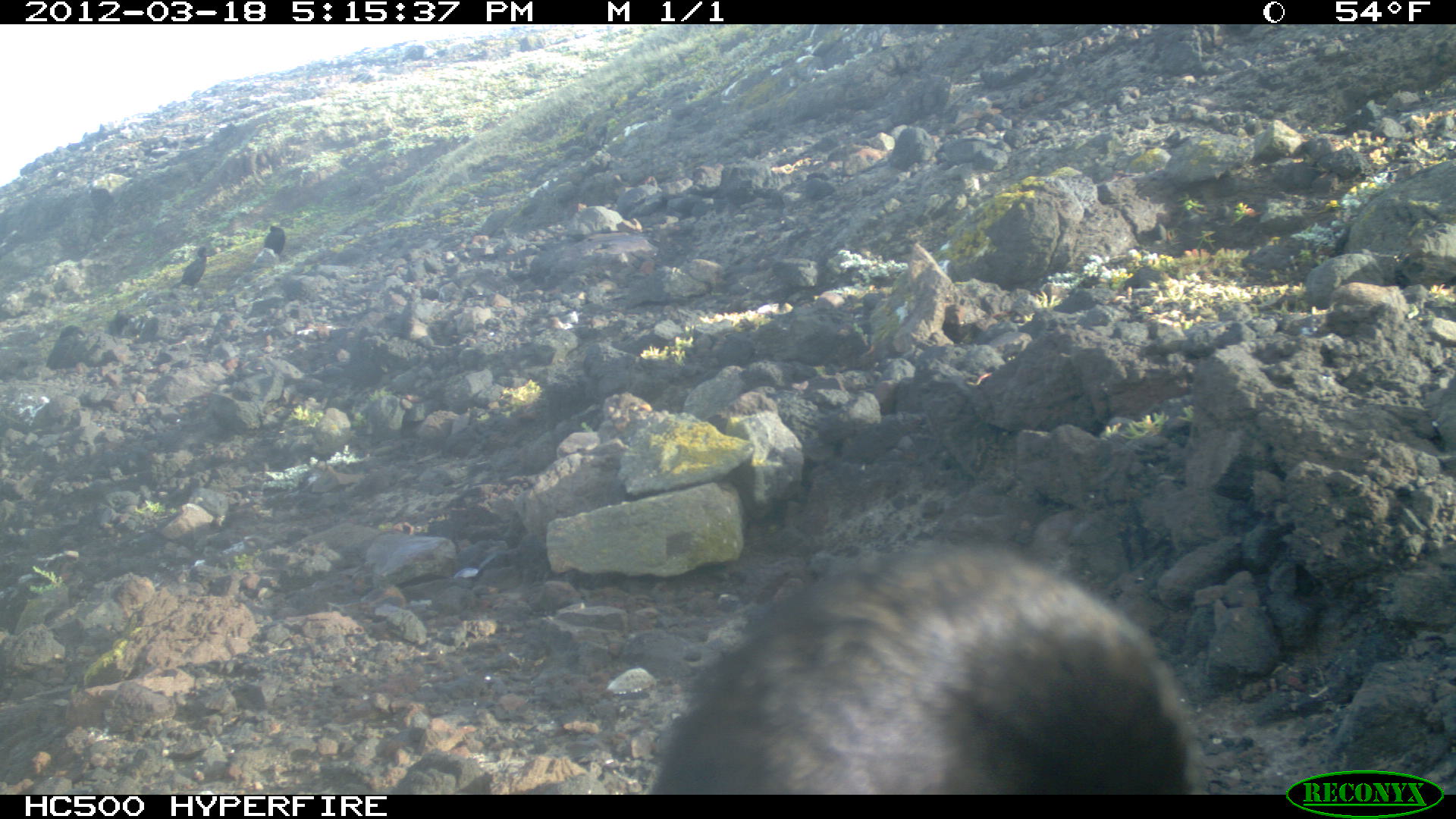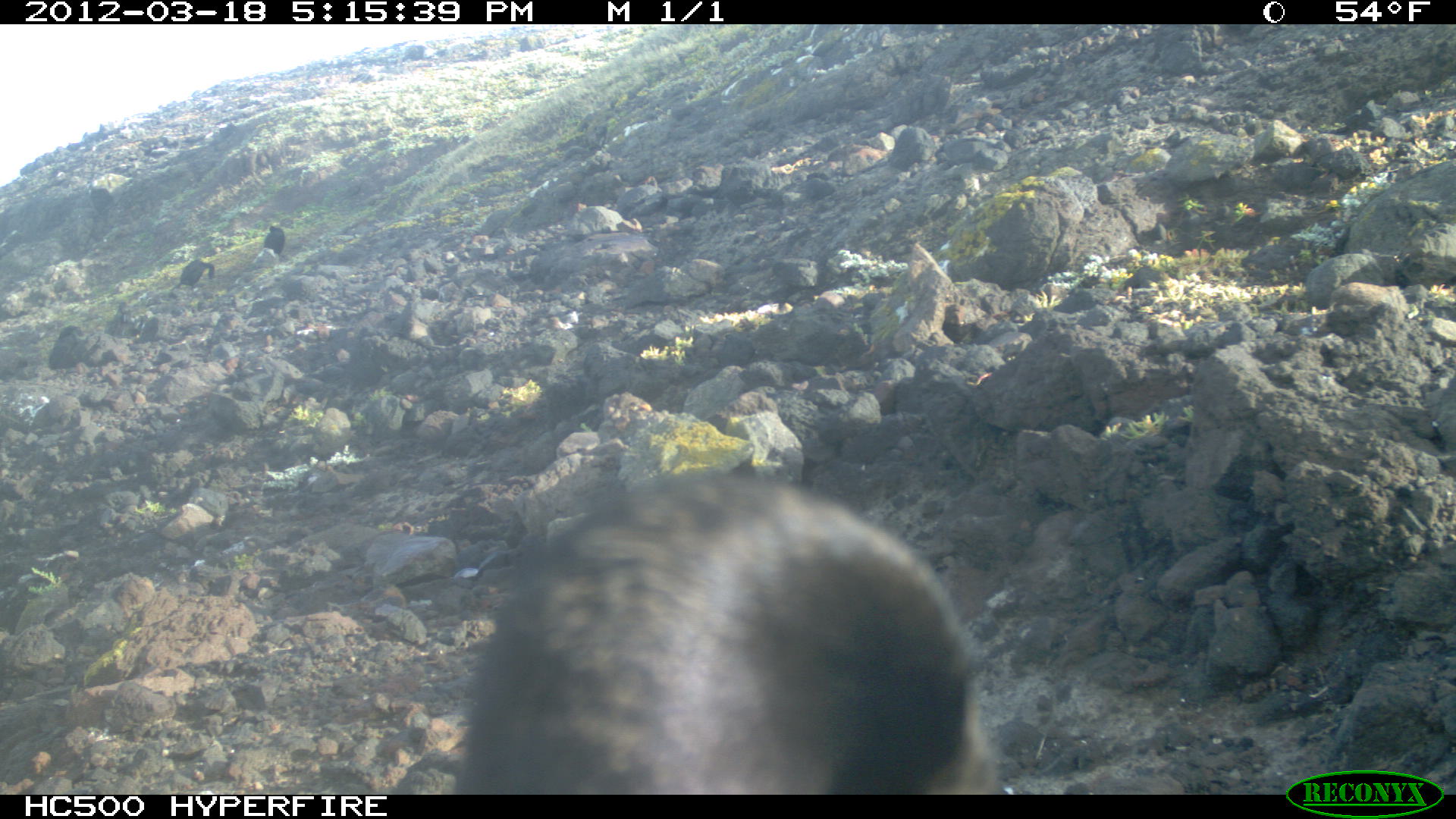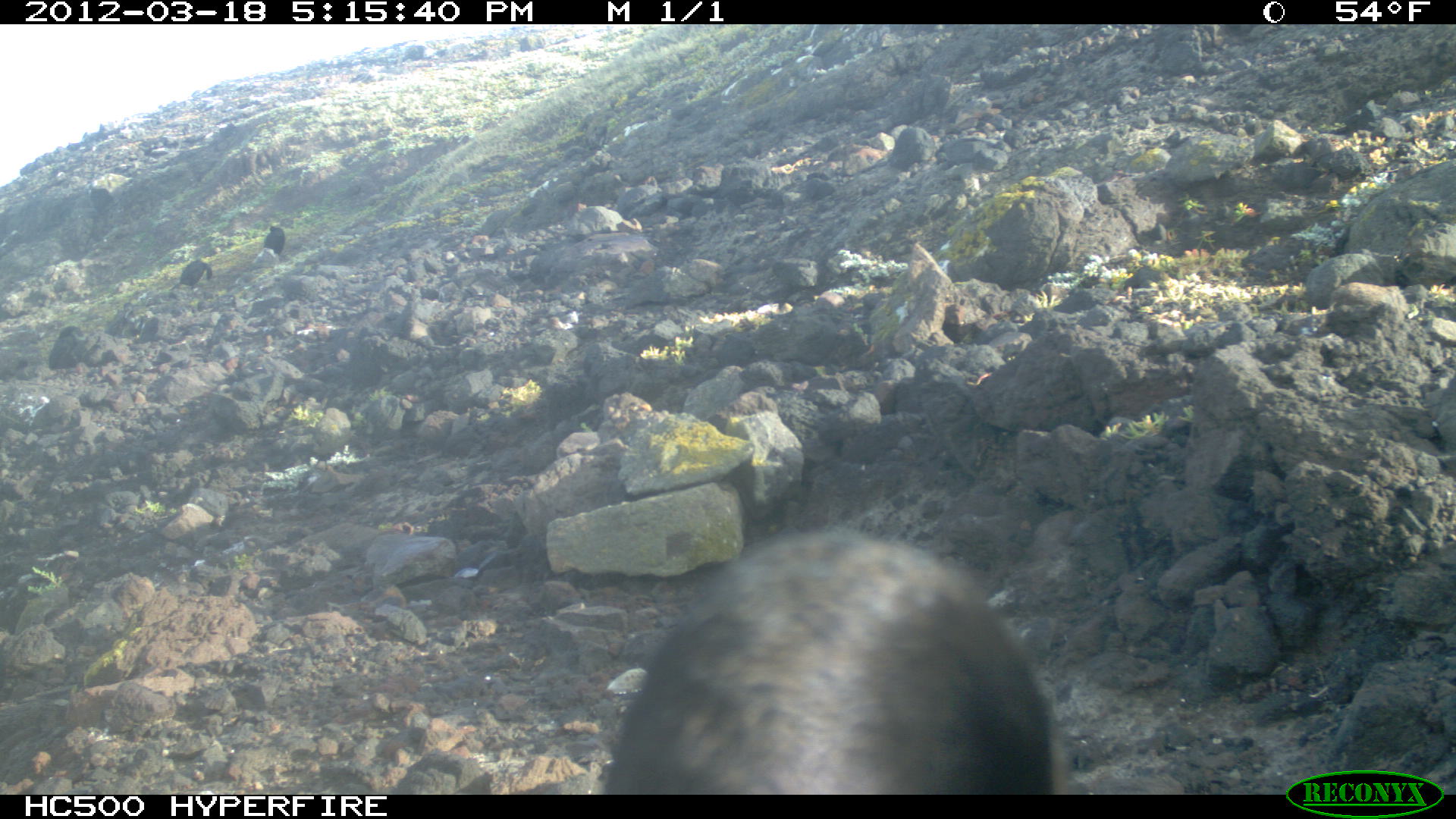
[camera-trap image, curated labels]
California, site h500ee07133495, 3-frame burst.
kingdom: Animalia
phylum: Chordata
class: Aves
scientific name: Aves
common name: bird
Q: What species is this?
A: Bird (Aves).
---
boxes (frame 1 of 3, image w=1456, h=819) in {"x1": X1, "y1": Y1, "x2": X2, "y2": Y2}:
bird: {"x1": 652, "y1": 541, "x2": 1194, "y2": 791}; {"x1": 170, "y1": 245, "x2": 207, "y2": 289}; {"x1": 264, "y1": 224, "x2": 285, "y2": 256}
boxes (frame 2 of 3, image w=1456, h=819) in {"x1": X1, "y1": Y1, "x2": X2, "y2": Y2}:
bird: {"x1": 452, "y1": 465, "x2": 996, "y2": 793}; {"x1": 168, "y1": 259, "x2": 214, "y2": 289}; {"x1": 262, "y1": 225, "x2": 284, "y2": 256}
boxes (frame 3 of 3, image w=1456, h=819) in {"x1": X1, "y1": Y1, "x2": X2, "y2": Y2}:
bird: {"x1": 605, "y1": 523, "x2": 1054, "y2": 795}; {"x1": 165, "y1": 259, "x2": 212, "y2": 296}; {"x1": 256, "y1": 225, "x2": 285, "y2": 253}